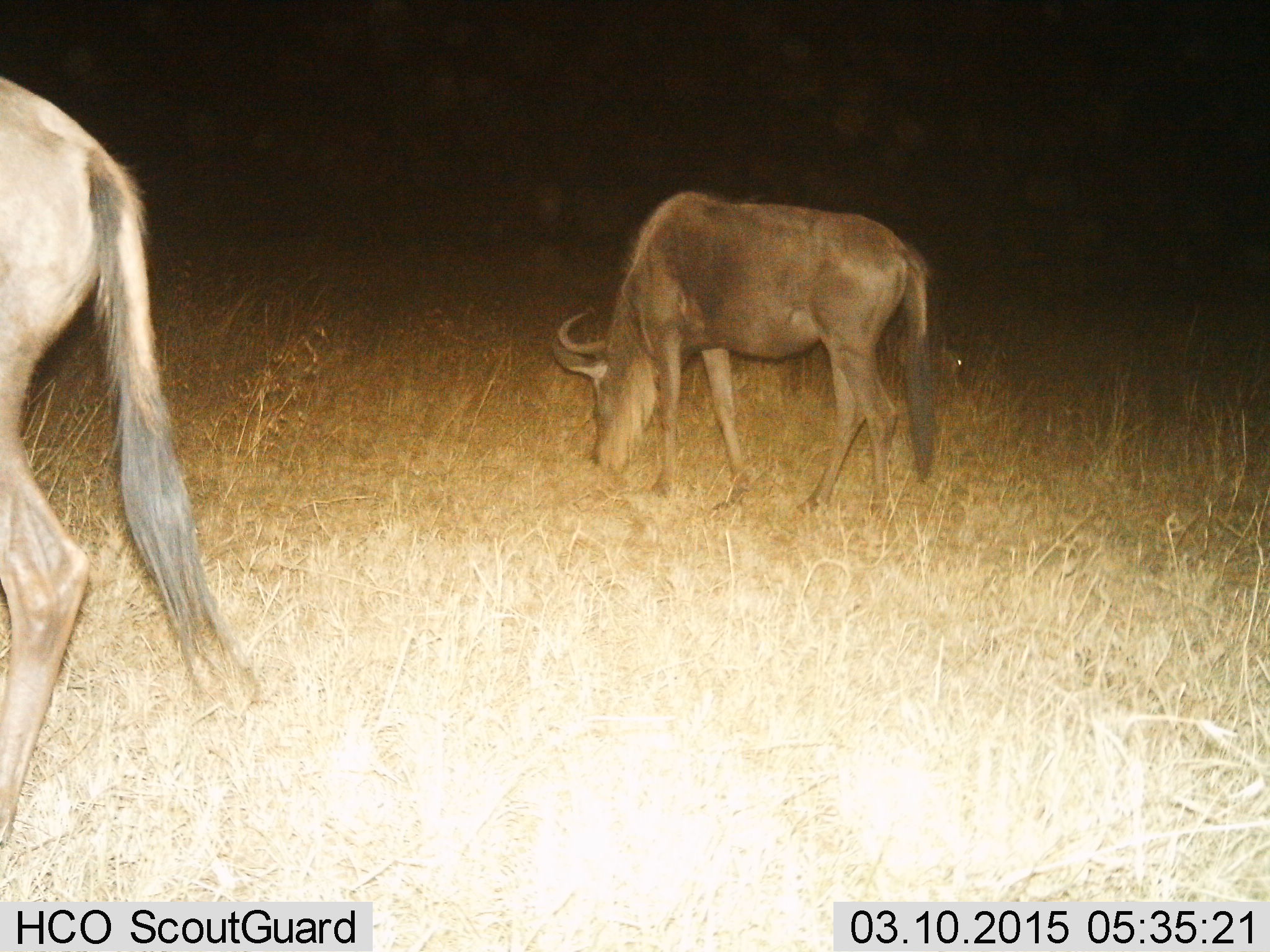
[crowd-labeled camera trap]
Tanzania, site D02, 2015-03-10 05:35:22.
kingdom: Animalia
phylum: Chordata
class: Mammalia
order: Artiodactyla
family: Bovidae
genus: Connochaetes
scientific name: Connochaetes taurinus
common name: blue wildebeest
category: wildebeest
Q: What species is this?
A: Wildebeest (blue wildebeest) (Connochaetes taurinus).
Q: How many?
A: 2.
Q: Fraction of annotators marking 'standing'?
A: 30%.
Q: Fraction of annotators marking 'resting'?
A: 0%.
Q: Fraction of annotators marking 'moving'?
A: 0%.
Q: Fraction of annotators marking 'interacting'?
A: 0%.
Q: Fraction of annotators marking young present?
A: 10%.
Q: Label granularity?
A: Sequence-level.